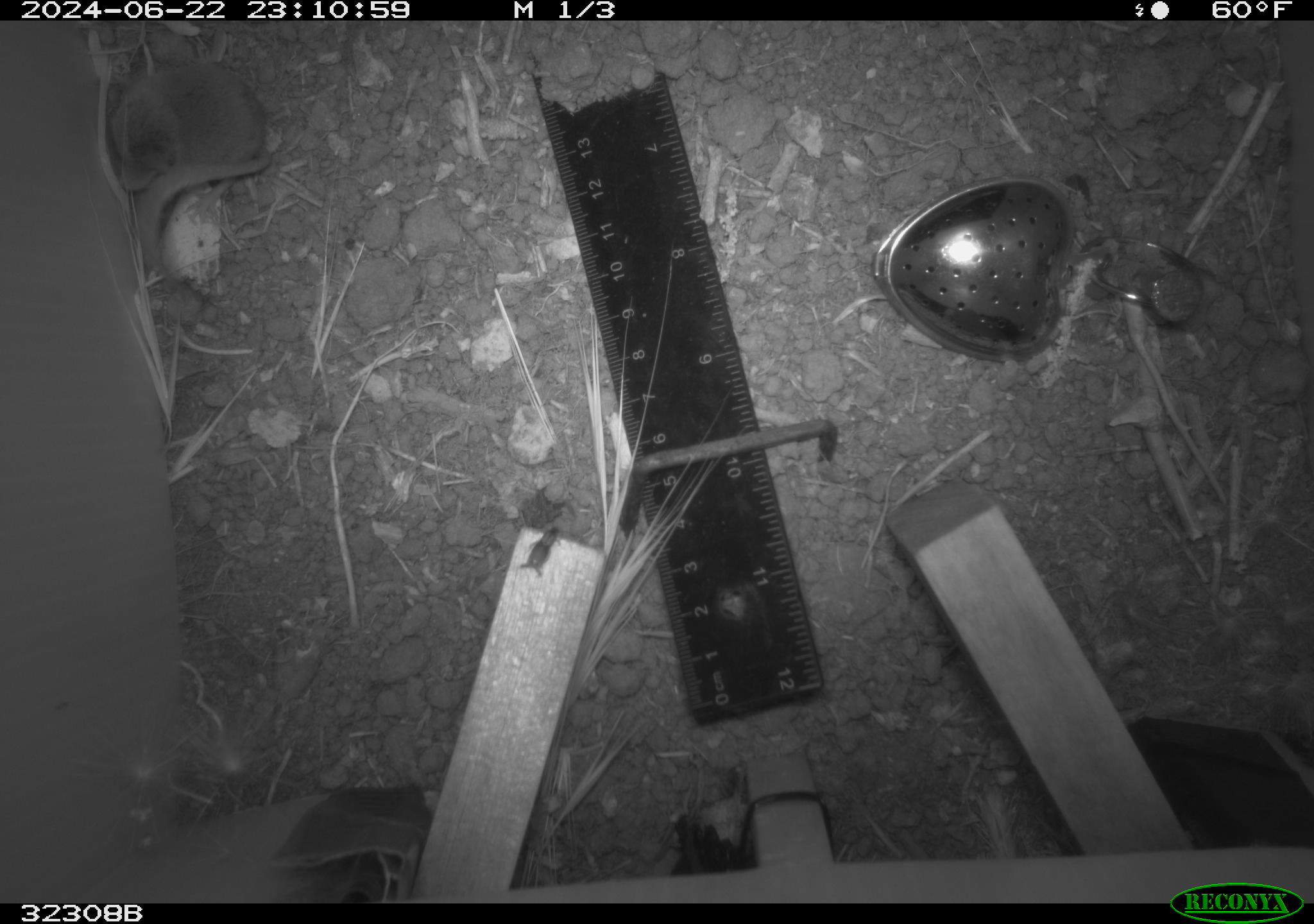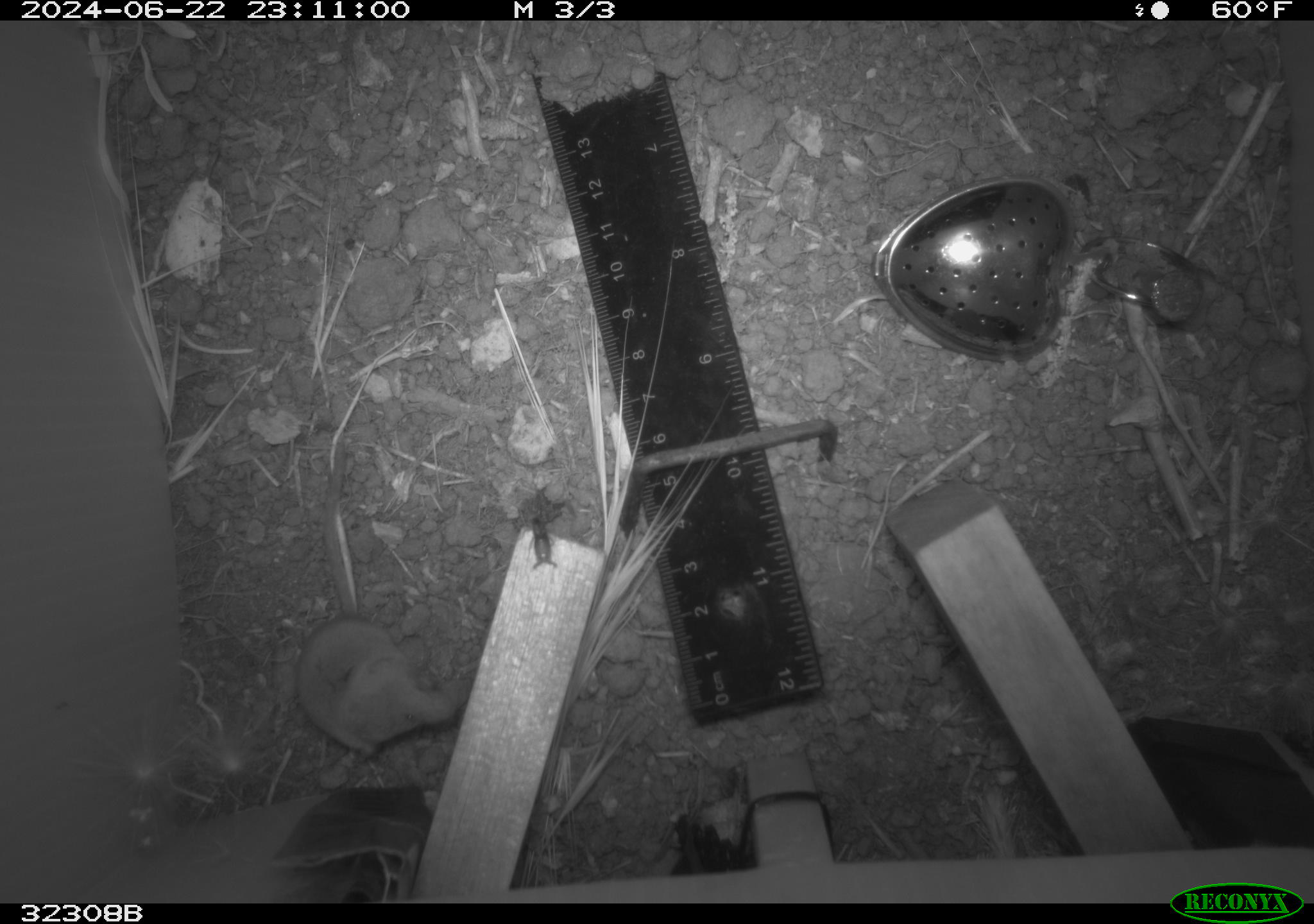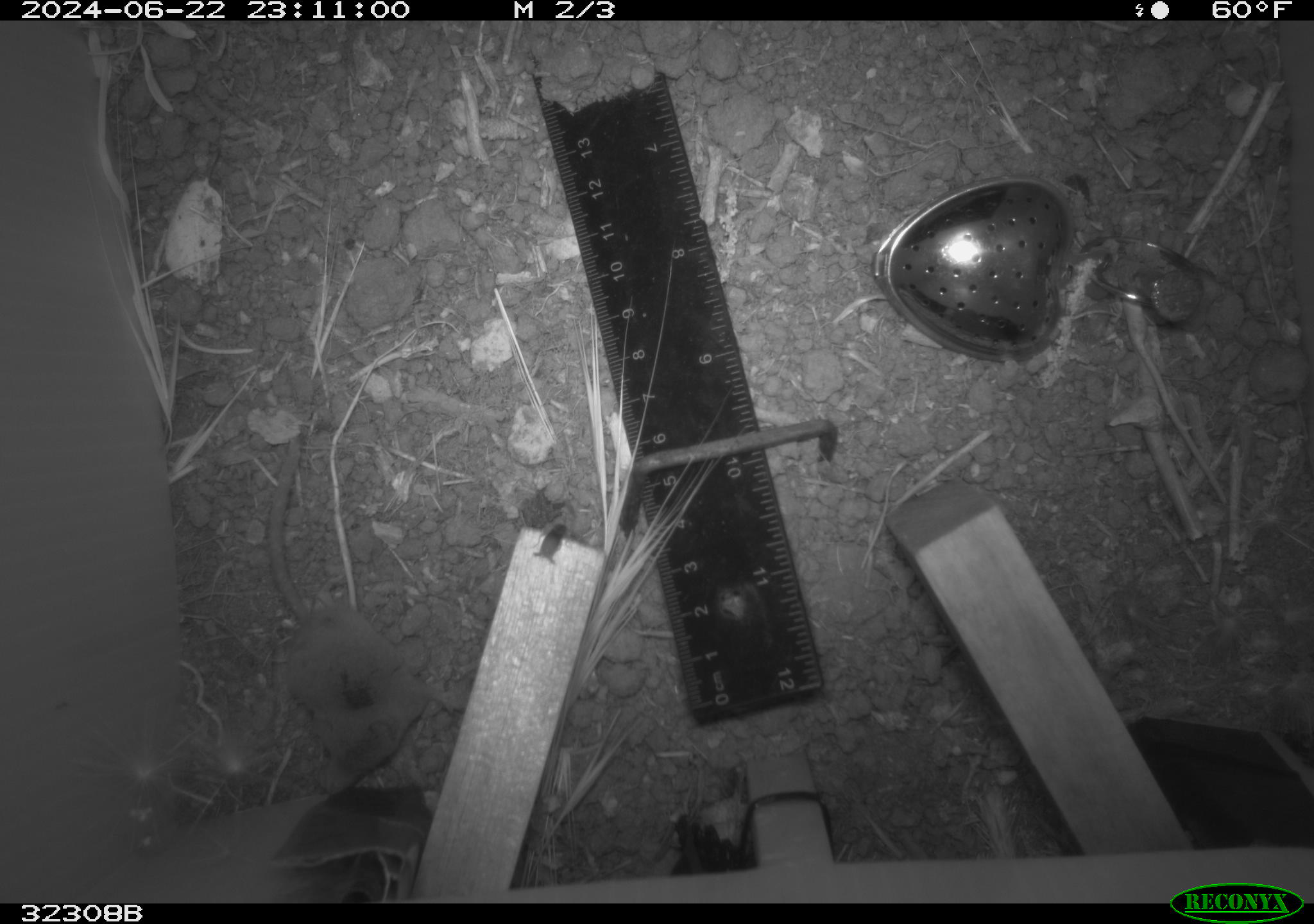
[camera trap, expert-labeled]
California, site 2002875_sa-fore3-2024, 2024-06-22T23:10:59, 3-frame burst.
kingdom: Animalia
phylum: Chordata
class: Mammalia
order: Eulipotyphla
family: Soricidae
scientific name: Soricidae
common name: shrews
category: soricidae family